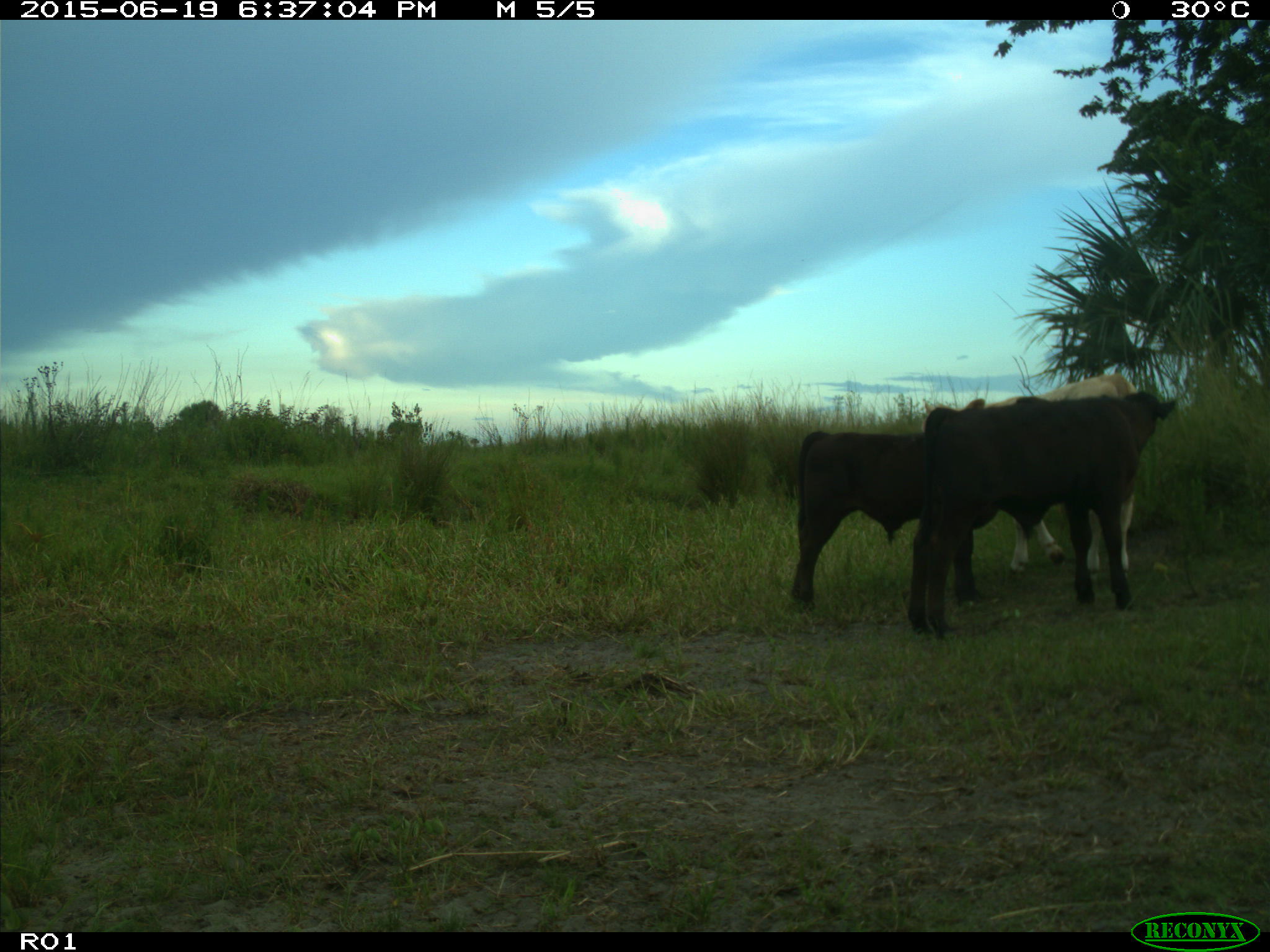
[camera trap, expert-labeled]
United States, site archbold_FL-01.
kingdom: Animalia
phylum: Chordata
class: Mammalia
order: Artiodactyla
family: Bovidae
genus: Bos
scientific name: Bos taurus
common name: domestic cow